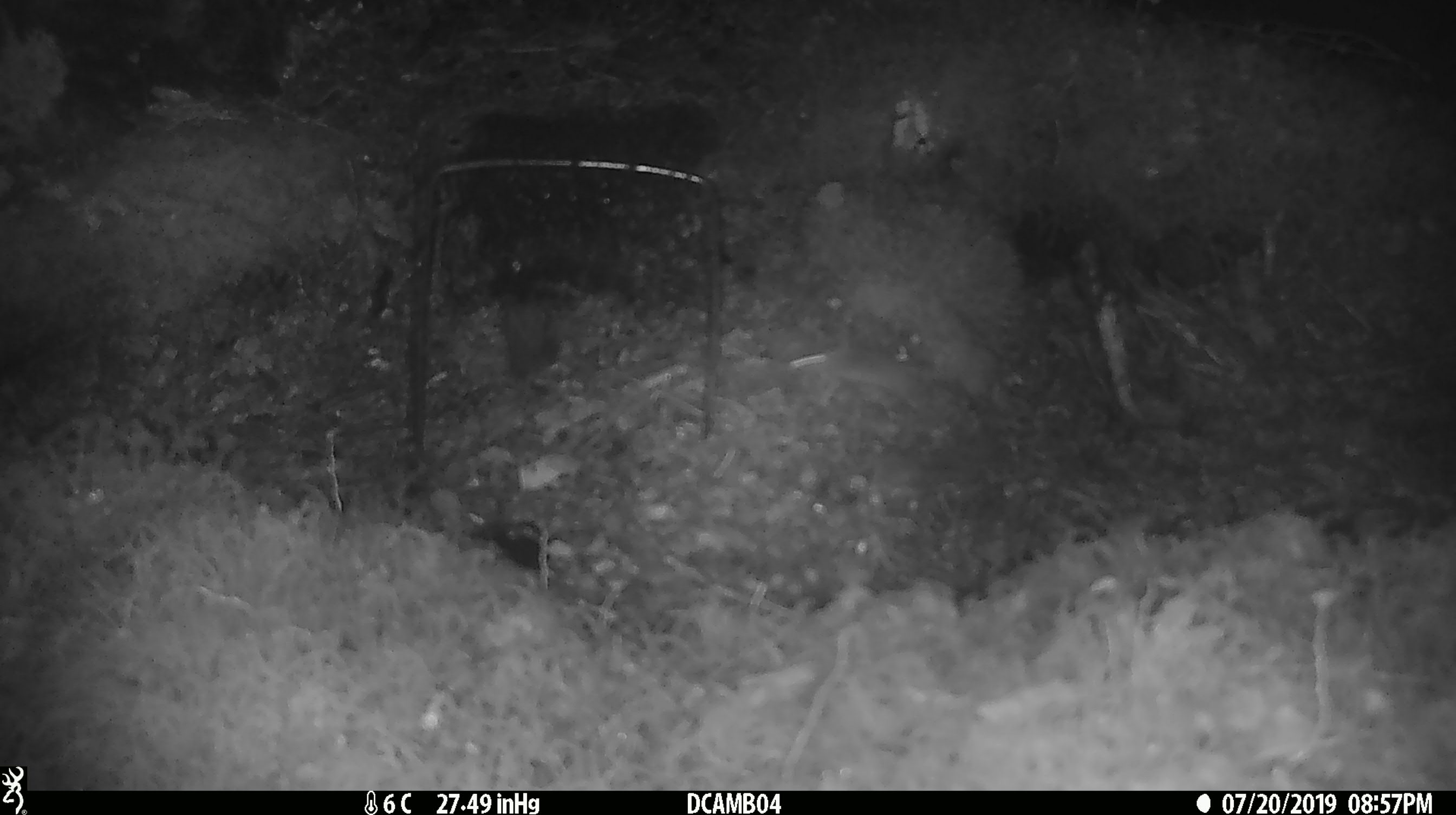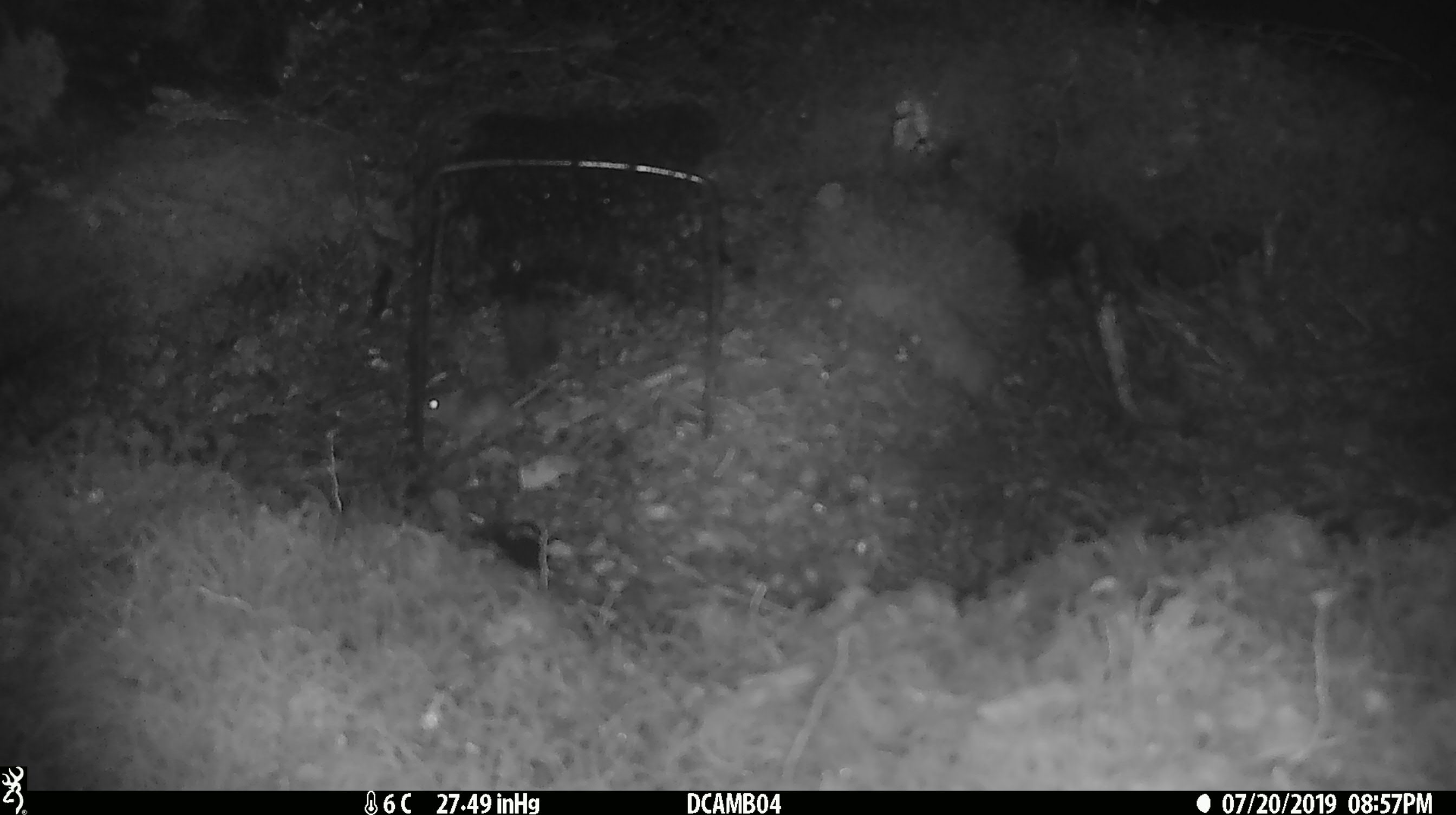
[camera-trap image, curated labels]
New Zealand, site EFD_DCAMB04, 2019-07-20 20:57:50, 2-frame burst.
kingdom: Animalia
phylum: Chordata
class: Mammalia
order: Rodentia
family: Muridae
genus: Mus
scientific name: Mus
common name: mouse